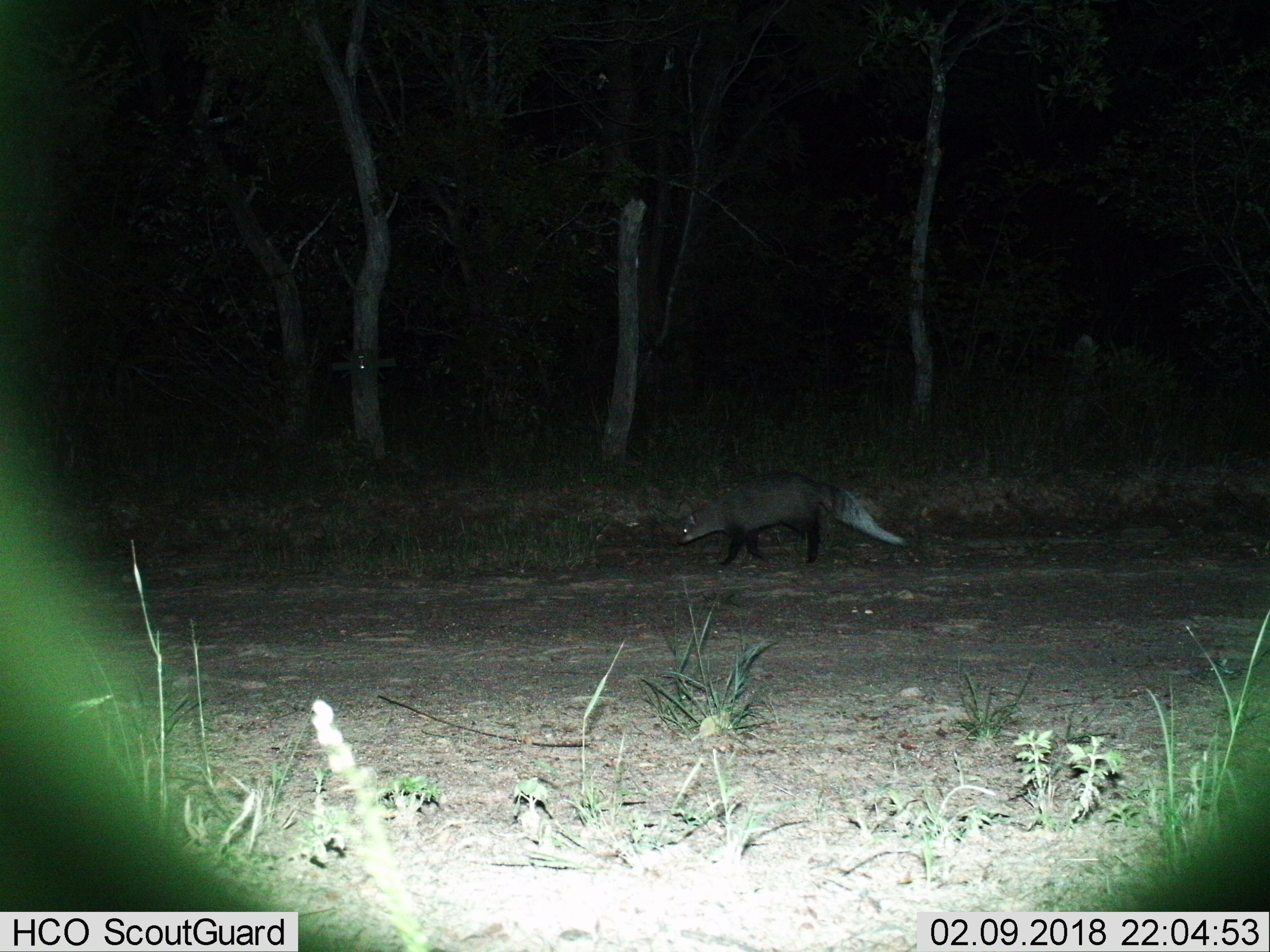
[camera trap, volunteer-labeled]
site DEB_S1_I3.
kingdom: Animalia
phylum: Chordata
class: Mammalia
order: Carnivora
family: Herpestidae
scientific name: Herpestidae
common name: mongoose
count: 1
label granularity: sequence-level